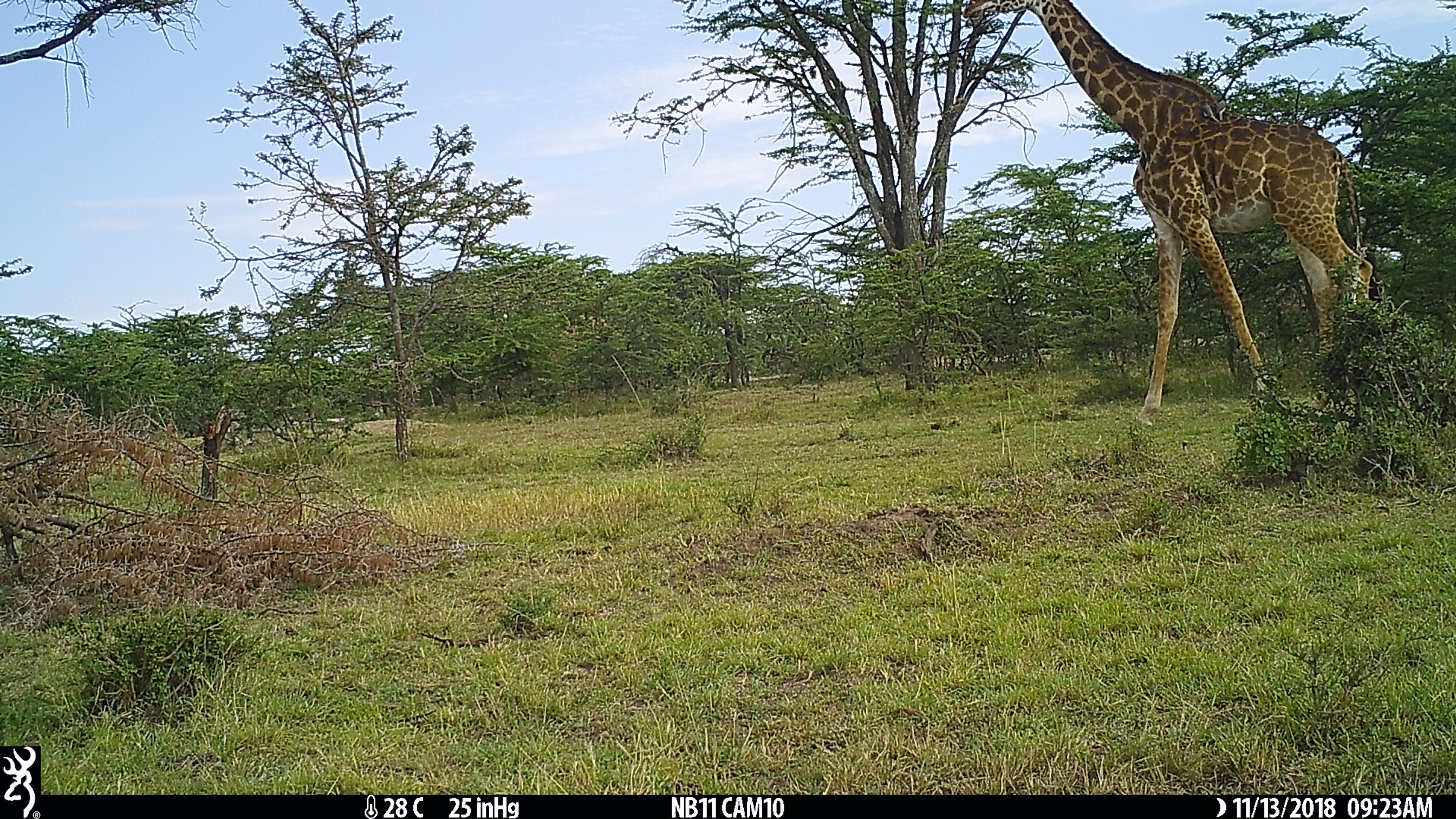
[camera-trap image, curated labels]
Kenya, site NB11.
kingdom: Animalia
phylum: Chordata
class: Mammalia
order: Artiodactyla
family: Giraffidae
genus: Giraffa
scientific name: Giraffa camelopardalis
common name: northern giraffe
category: giraffe